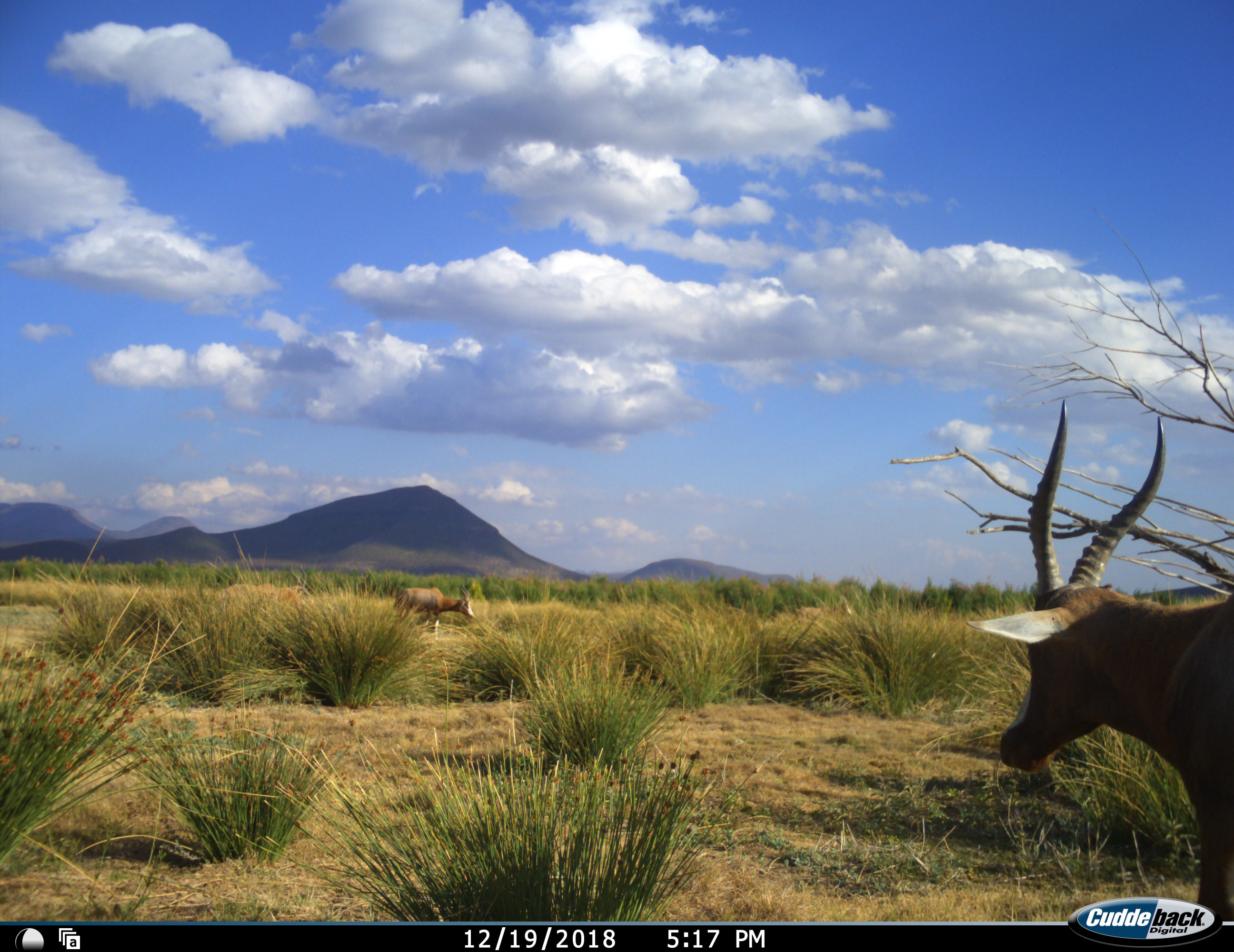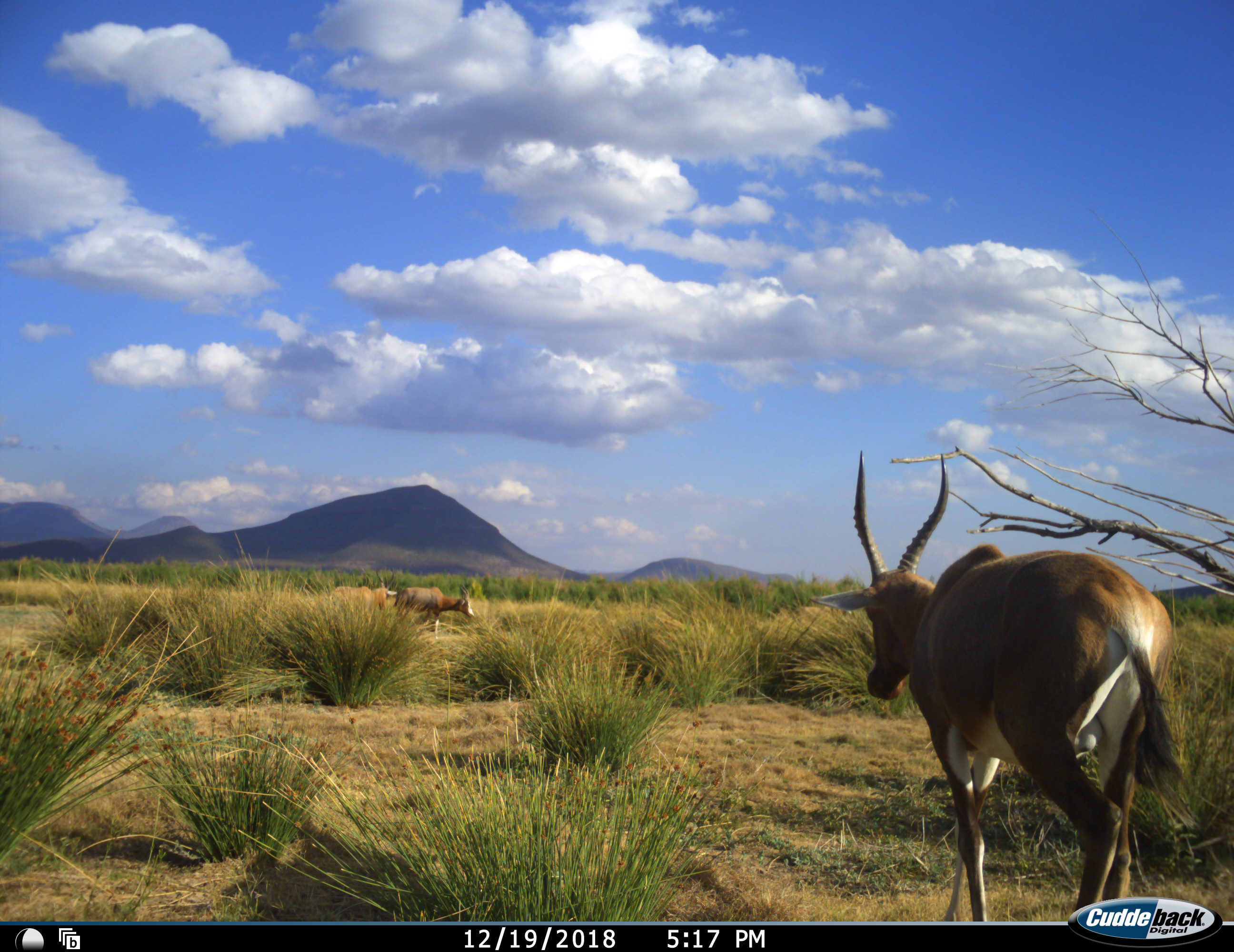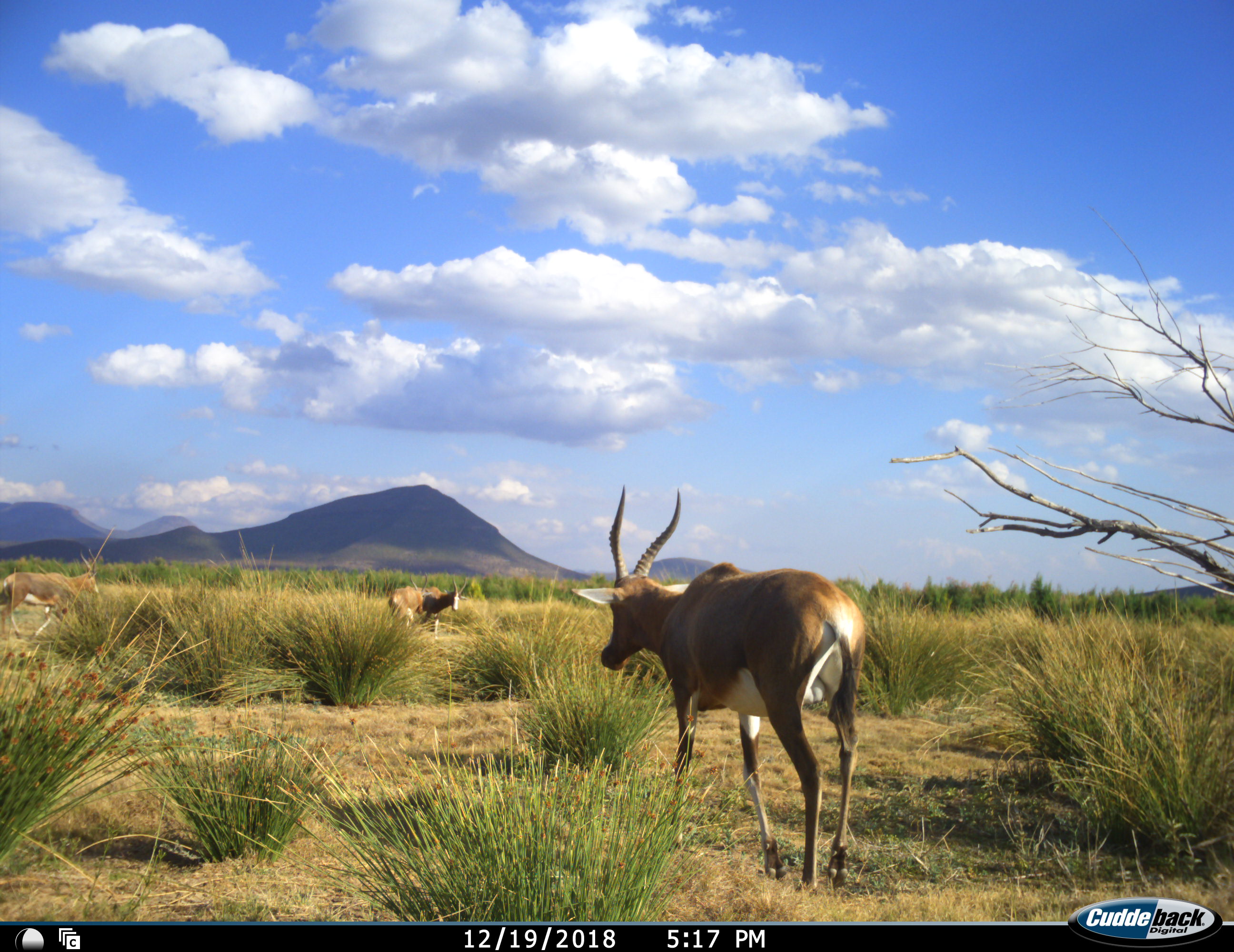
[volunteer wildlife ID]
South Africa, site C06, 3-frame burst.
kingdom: Animalia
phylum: Chordata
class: Mammalia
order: Artiodactyla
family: Bovidae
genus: Damaliscus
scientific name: Damaliscus pygargus phillipsi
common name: blesbok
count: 4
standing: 78%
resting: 0%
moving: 89%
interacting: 11%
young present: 0%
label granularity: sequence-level